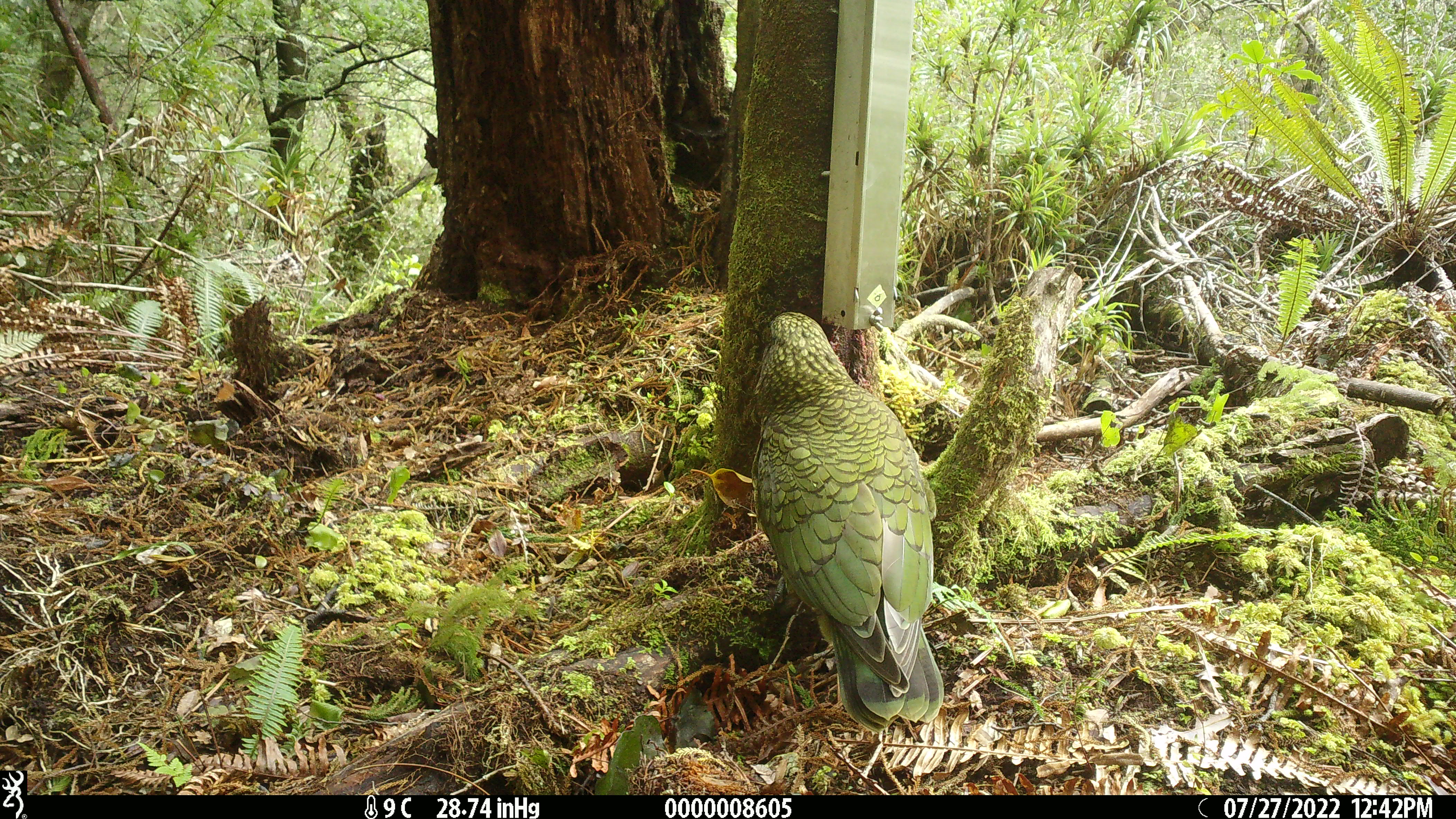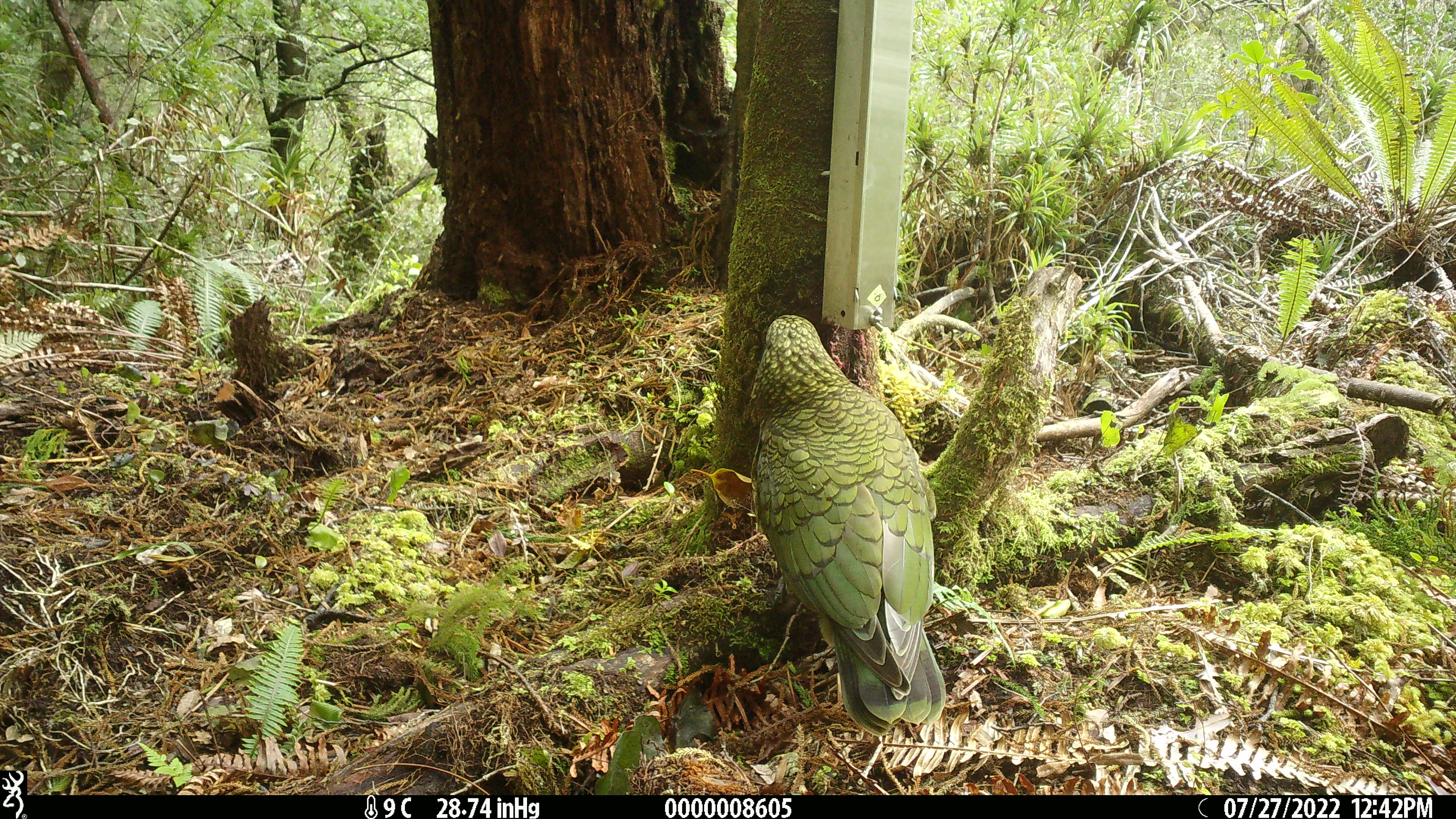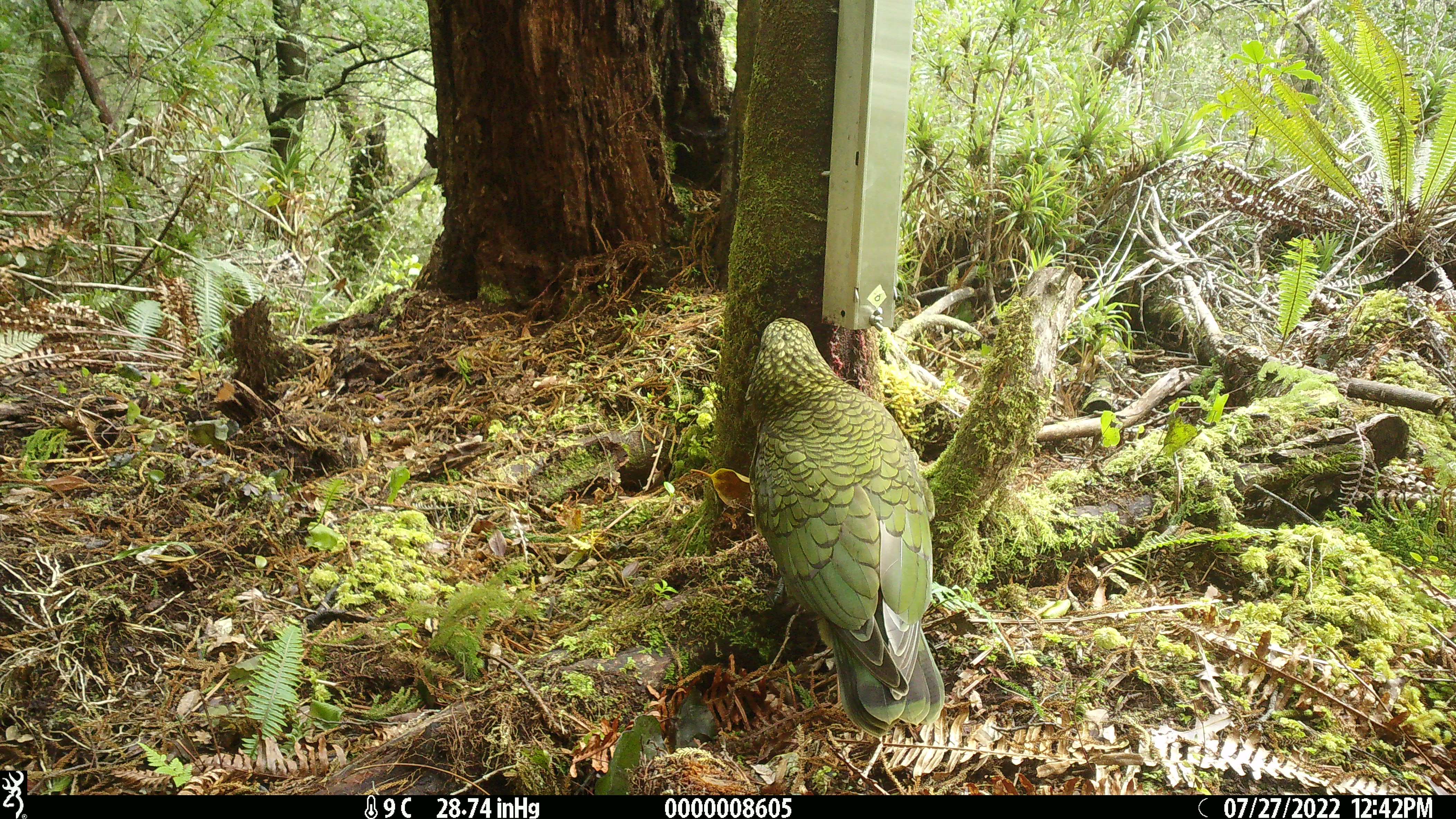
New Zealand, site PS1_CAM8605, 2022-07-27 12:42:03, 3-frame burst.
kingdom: Animalia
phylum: Chordata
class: Aves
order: Psittaciformes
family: Strigopidae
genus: Nestor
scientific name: Nestor notabilis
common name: kea